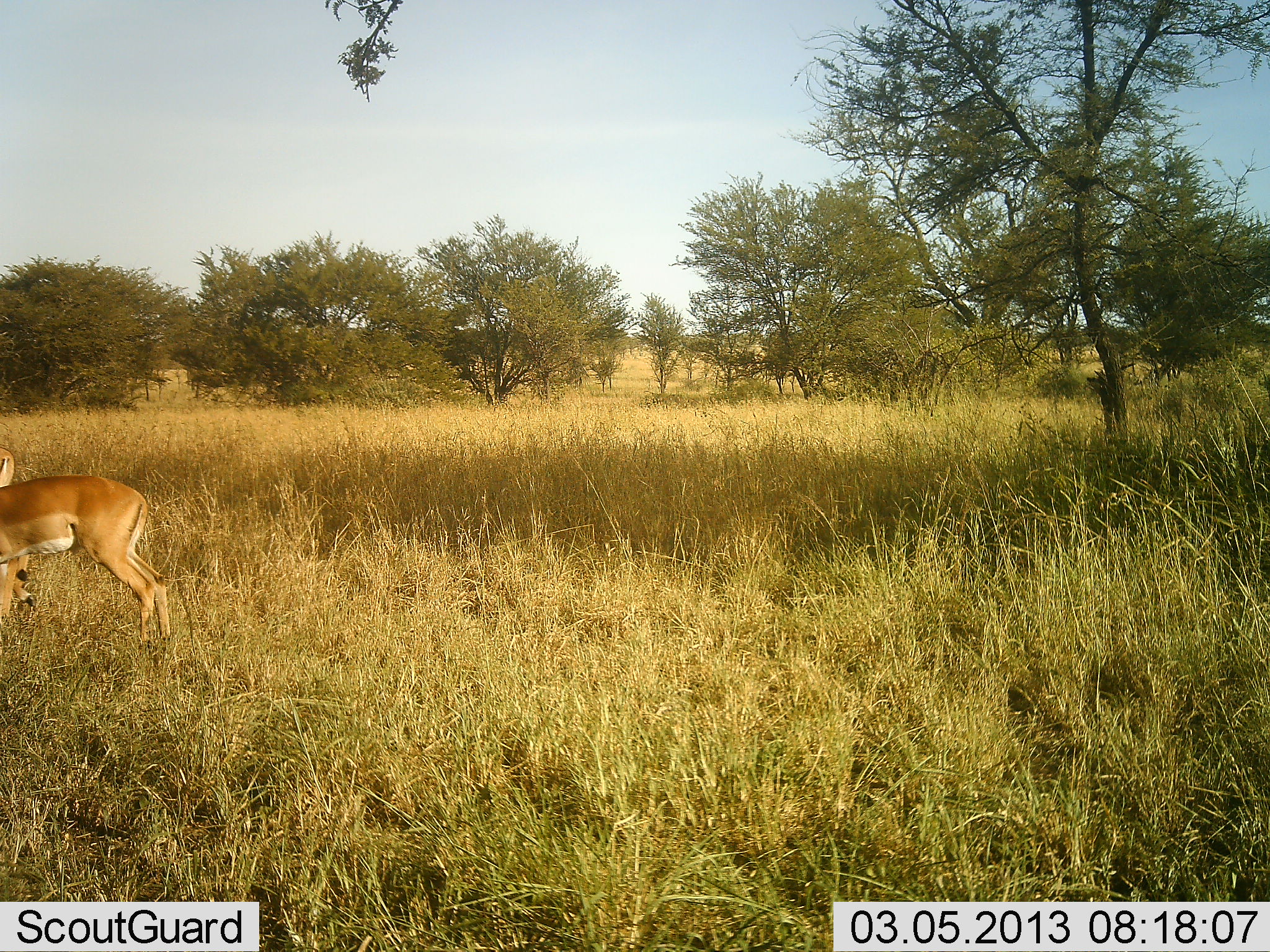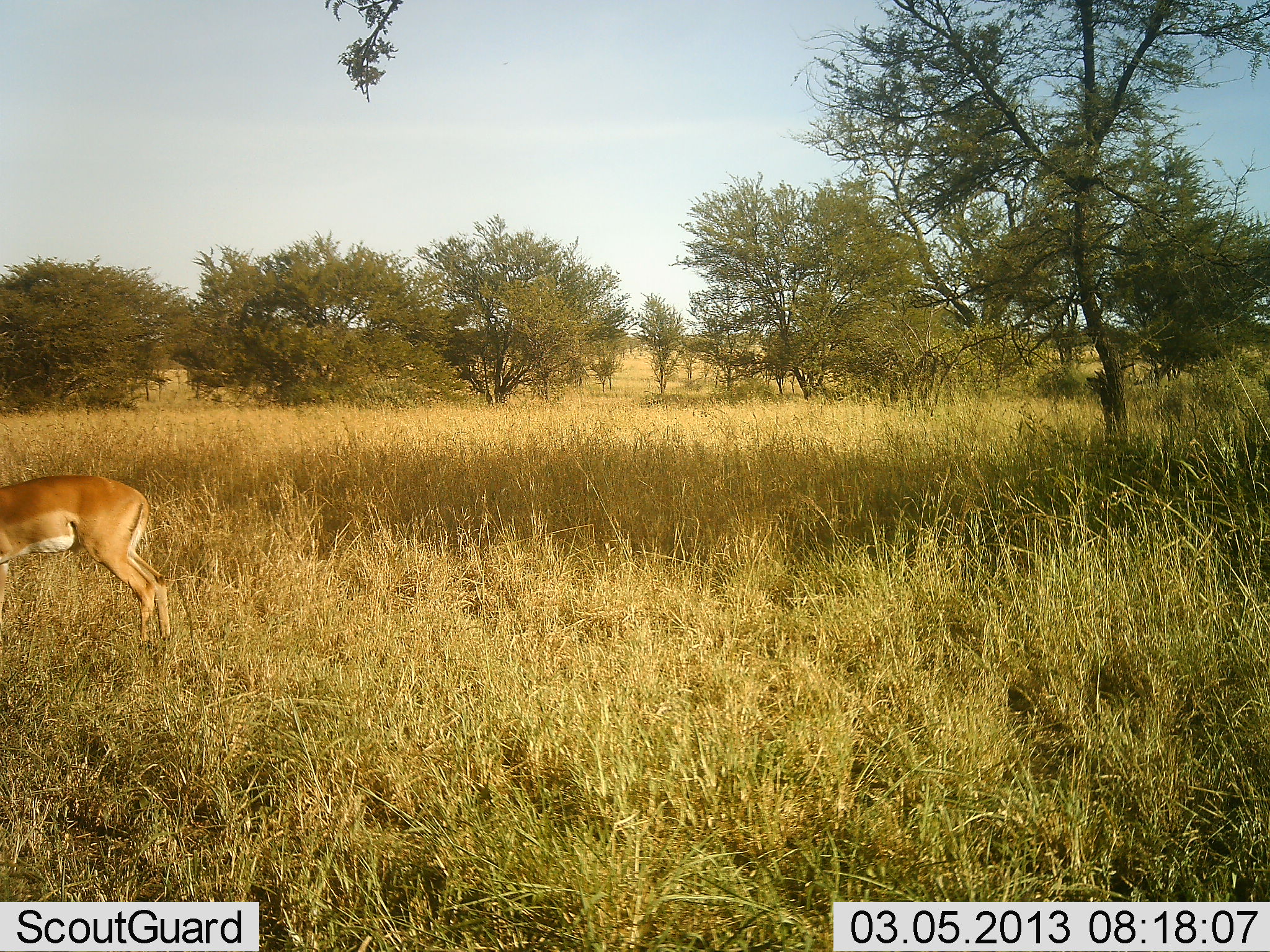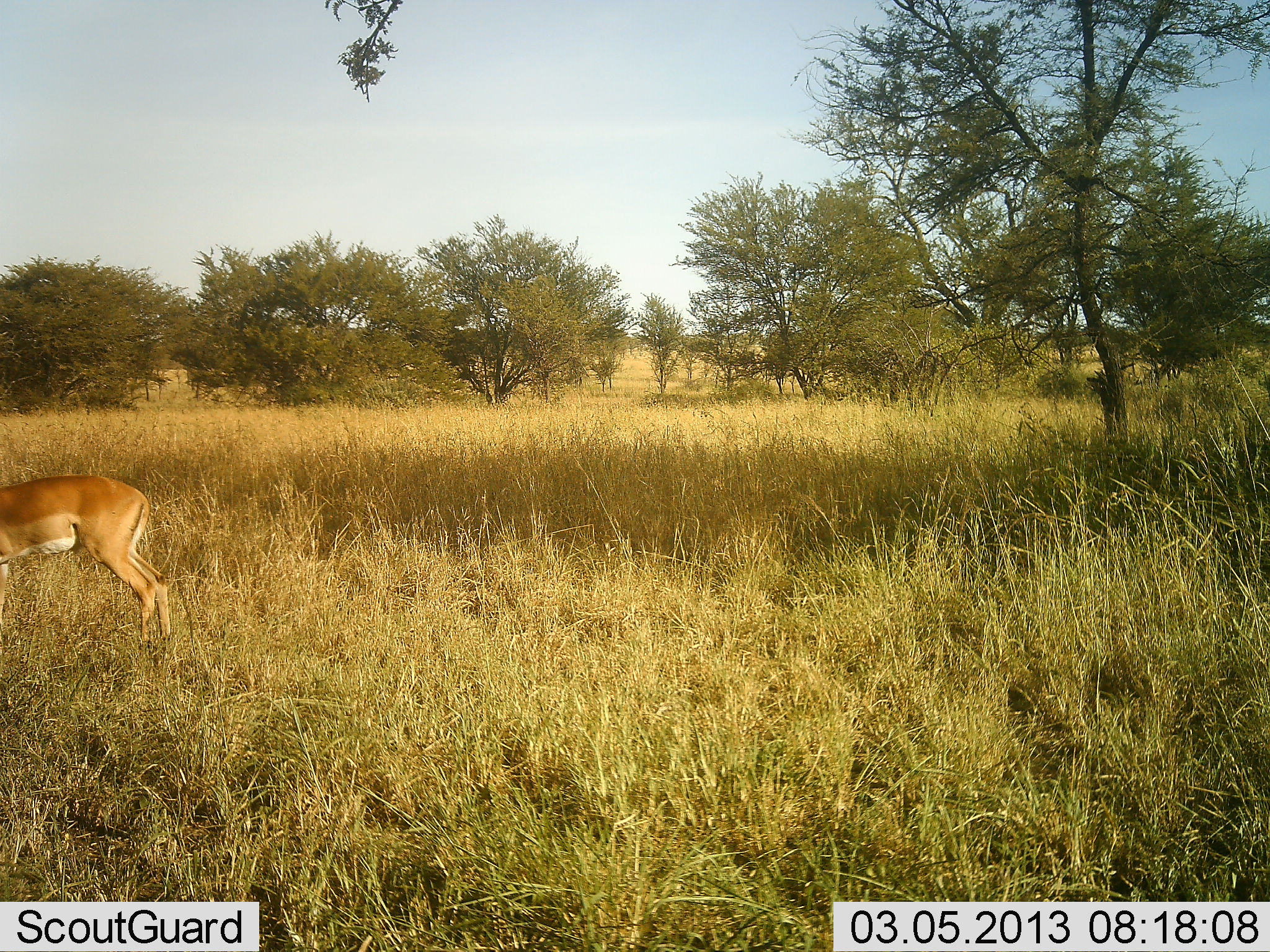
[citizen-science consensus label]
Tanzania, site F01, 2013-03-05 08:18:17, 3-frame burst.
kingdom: Animalia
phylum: Chordata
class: Mammalia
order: Artiodactyla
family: Bovidae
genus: Aepyceros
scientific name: Aepyceros melampus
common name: impala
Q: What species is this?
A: Impala (Aepyceros melampus).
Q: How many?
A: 1.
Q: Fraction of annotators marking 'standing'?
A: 75%.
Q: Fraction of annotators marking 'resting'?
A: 0%.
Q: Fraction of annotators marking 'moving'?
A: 19%.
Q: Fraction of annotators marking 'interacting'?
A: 0%.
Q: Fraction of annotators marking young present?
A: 0%.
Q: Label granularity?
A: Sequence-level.